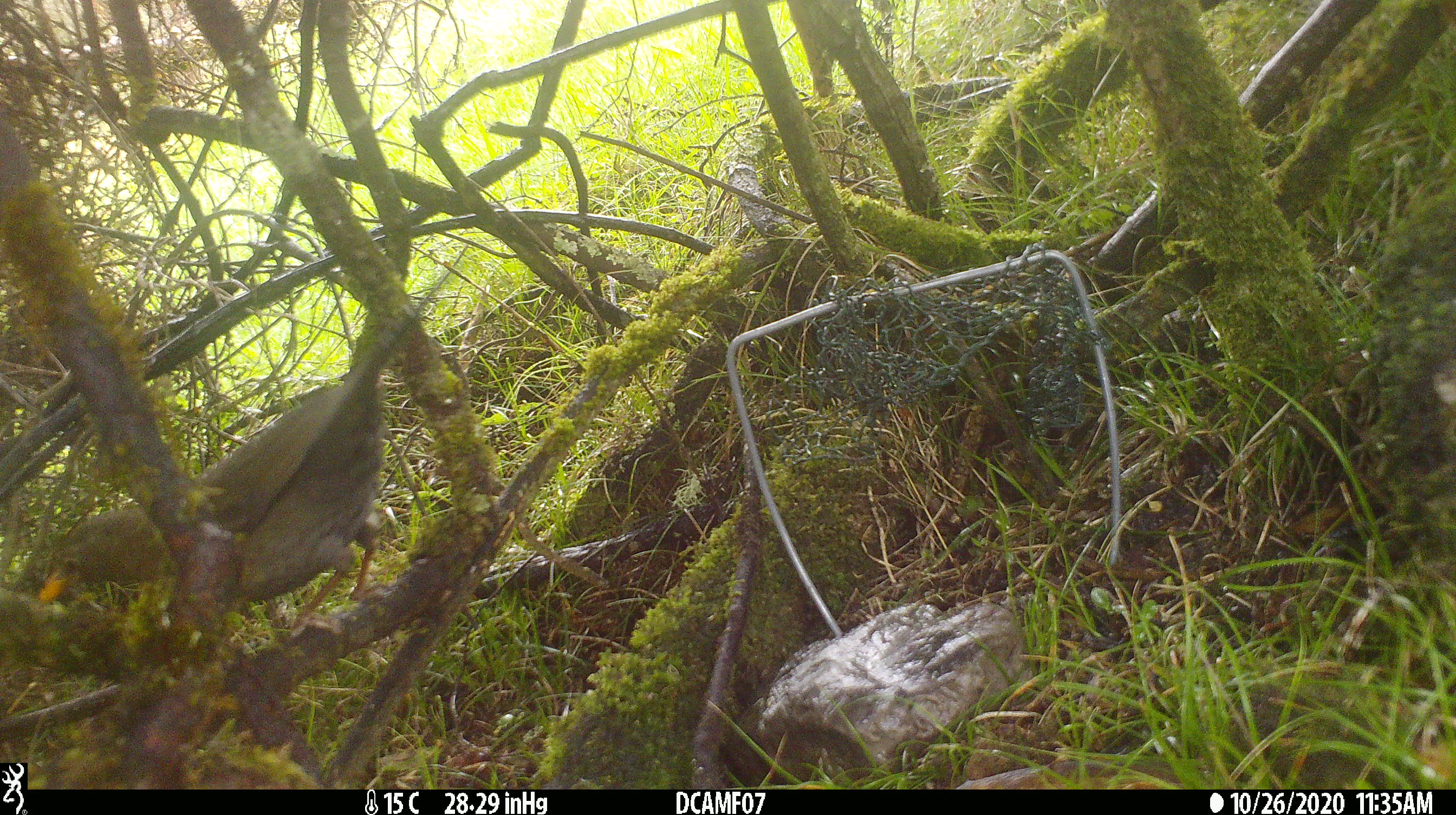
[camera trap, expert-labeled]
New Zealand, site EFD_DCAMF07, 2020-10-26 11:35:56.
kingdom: Animalia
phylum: Chordata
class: Aves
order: Passeriformes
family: Turdidae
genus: Turdus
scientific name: Turdus merula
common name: eurasian blackbird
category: blackbird